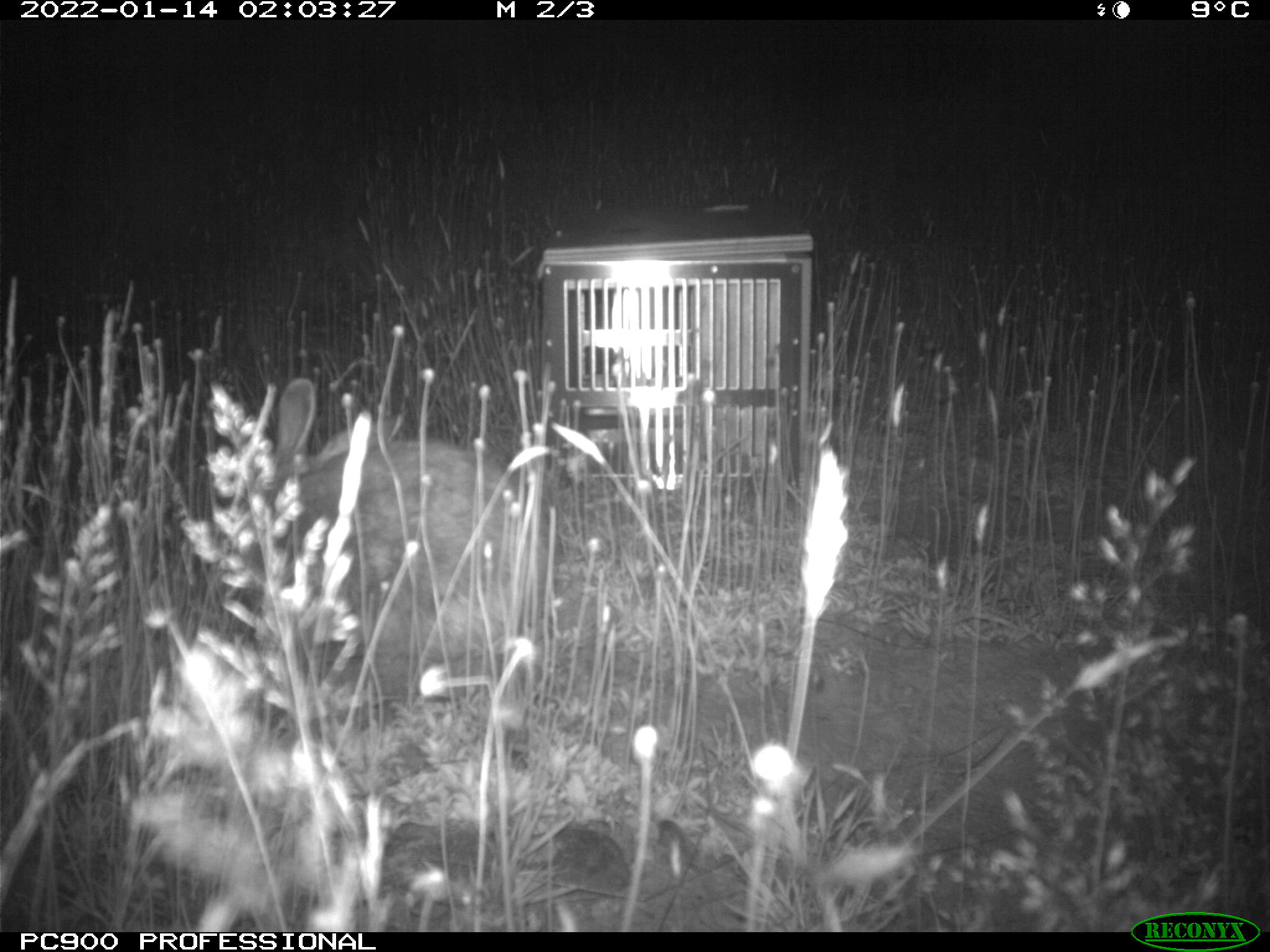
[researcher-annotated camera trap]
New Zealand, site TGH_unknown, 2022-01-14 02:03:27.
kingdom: Animalia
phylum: Chordata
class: Mammalia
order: Lagomorpha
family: Leporidae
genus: Oryctolagus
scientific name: Oryctolagus cuniculus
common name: european rabbit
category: rabbit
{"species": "rabbit (european rabbit) (Oryctolagus cuniculus)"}